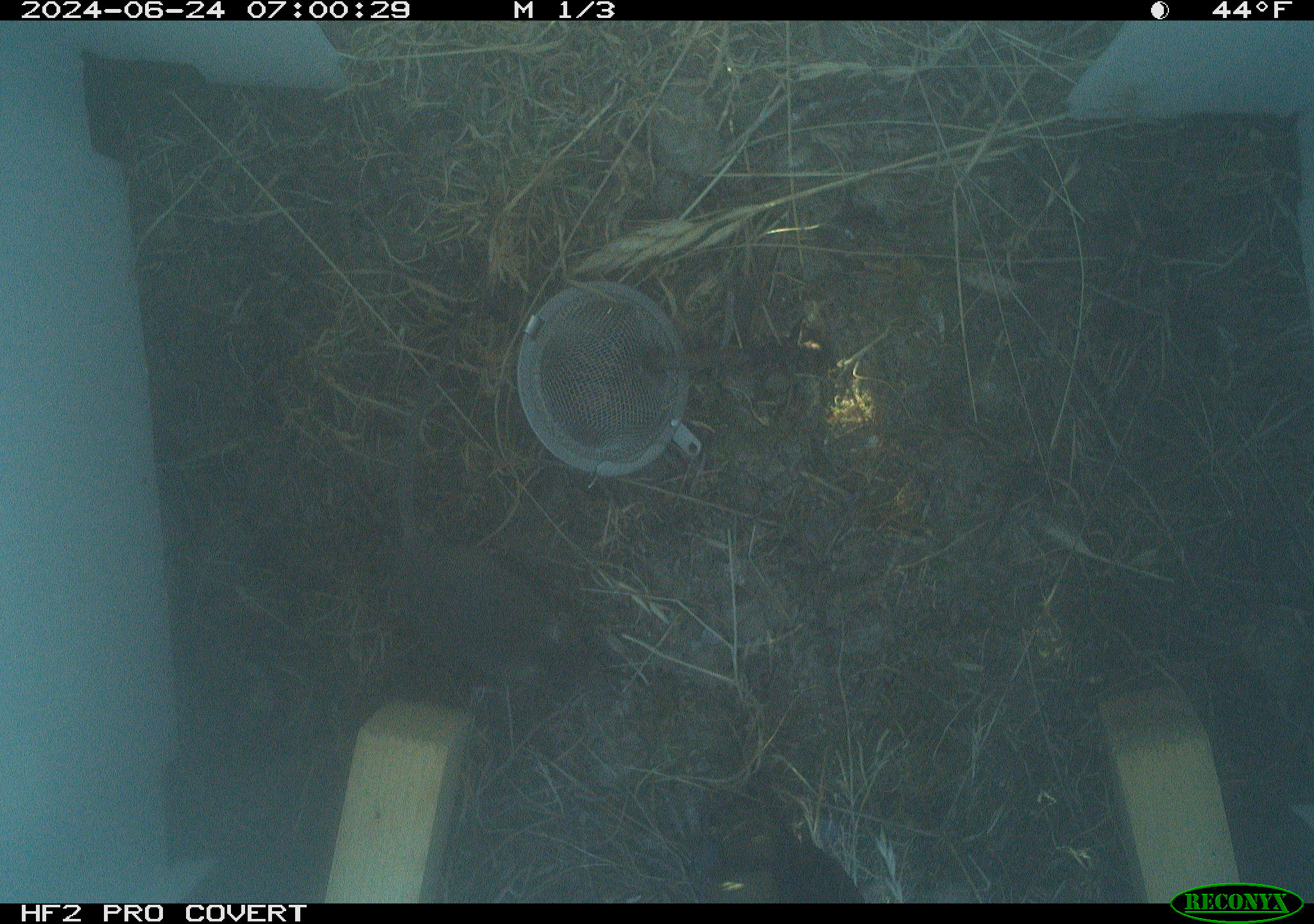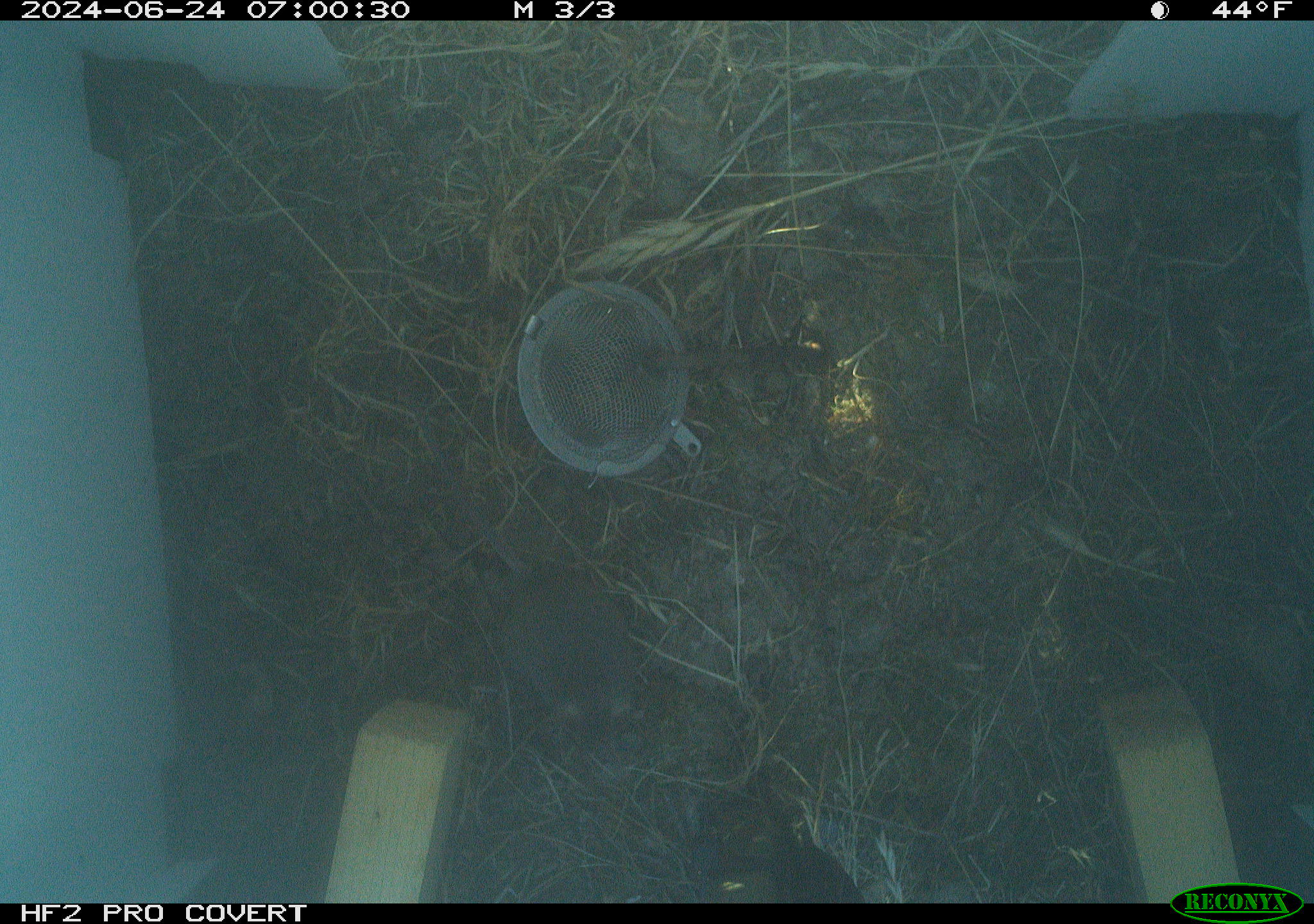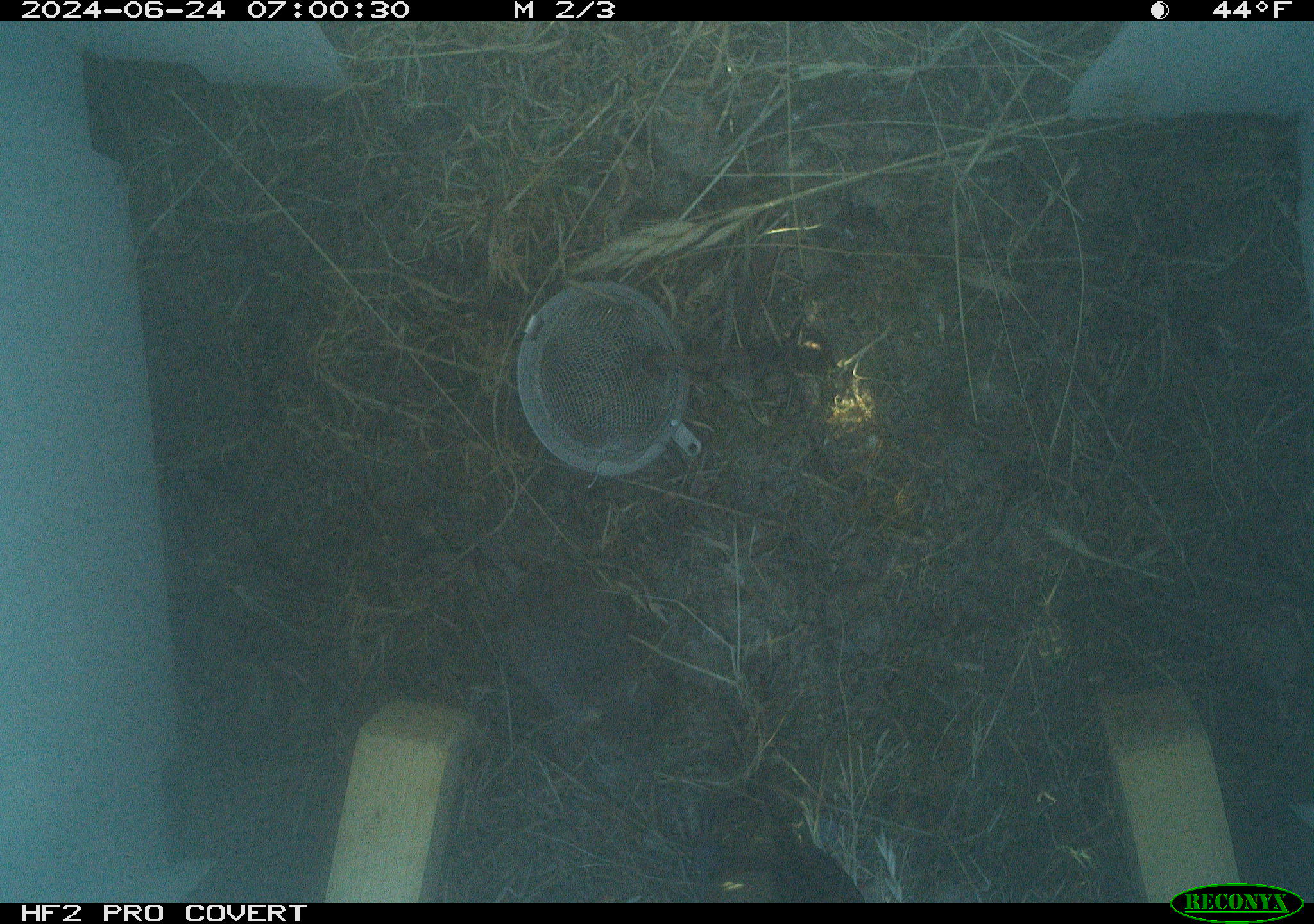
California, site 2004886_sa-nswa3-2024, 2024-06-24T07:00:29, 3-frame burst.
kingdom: Animalia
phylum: Chordata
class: Mammalia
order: Rodentia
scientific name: Rodentia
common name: rodent